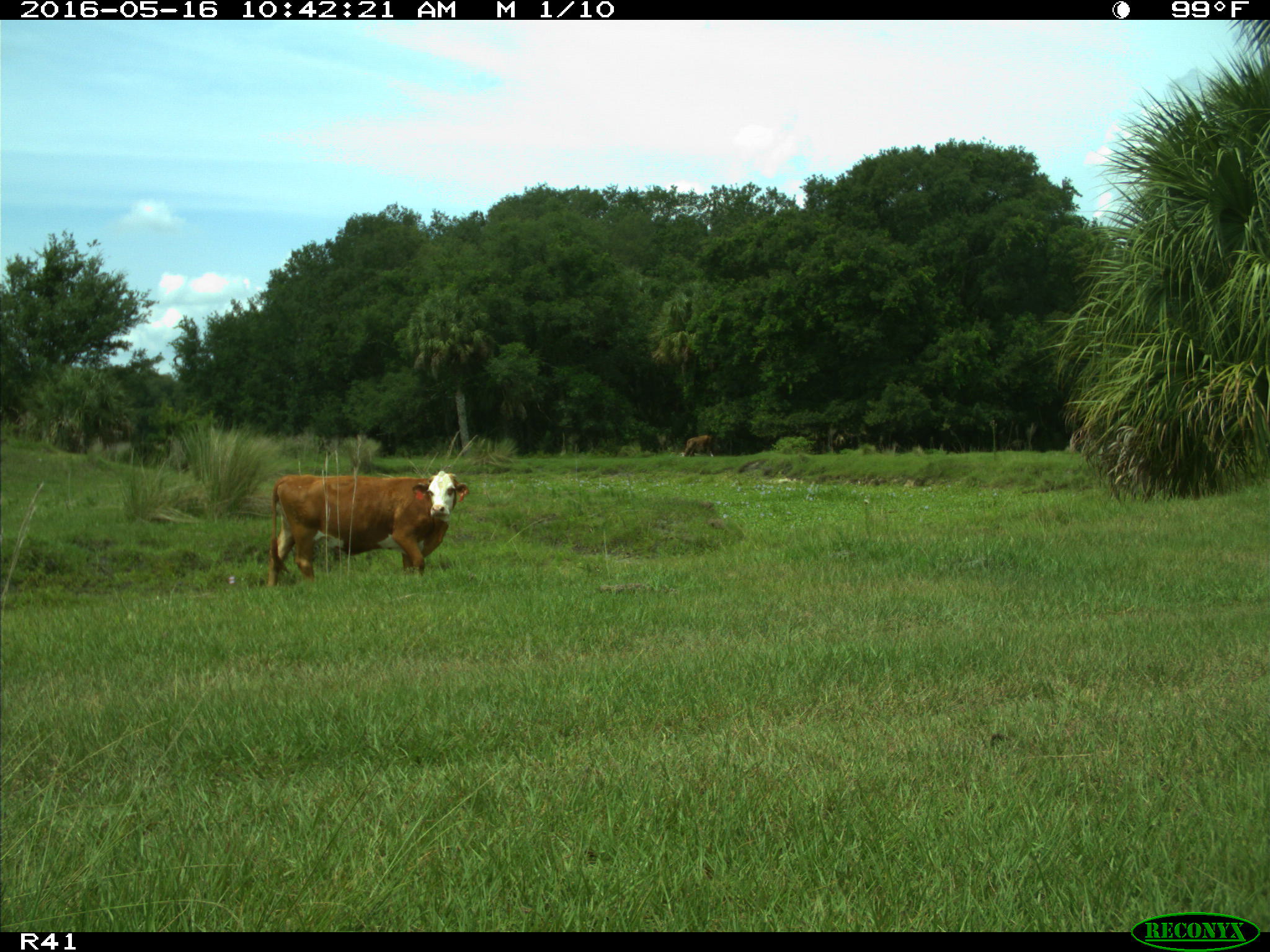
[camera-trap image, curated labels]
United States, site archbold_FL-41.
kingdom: Animalia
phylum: Chordata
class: Mammalia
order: Artiodactyla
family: Bovidae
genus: Bos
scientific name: Bos taurus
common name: domestic cow